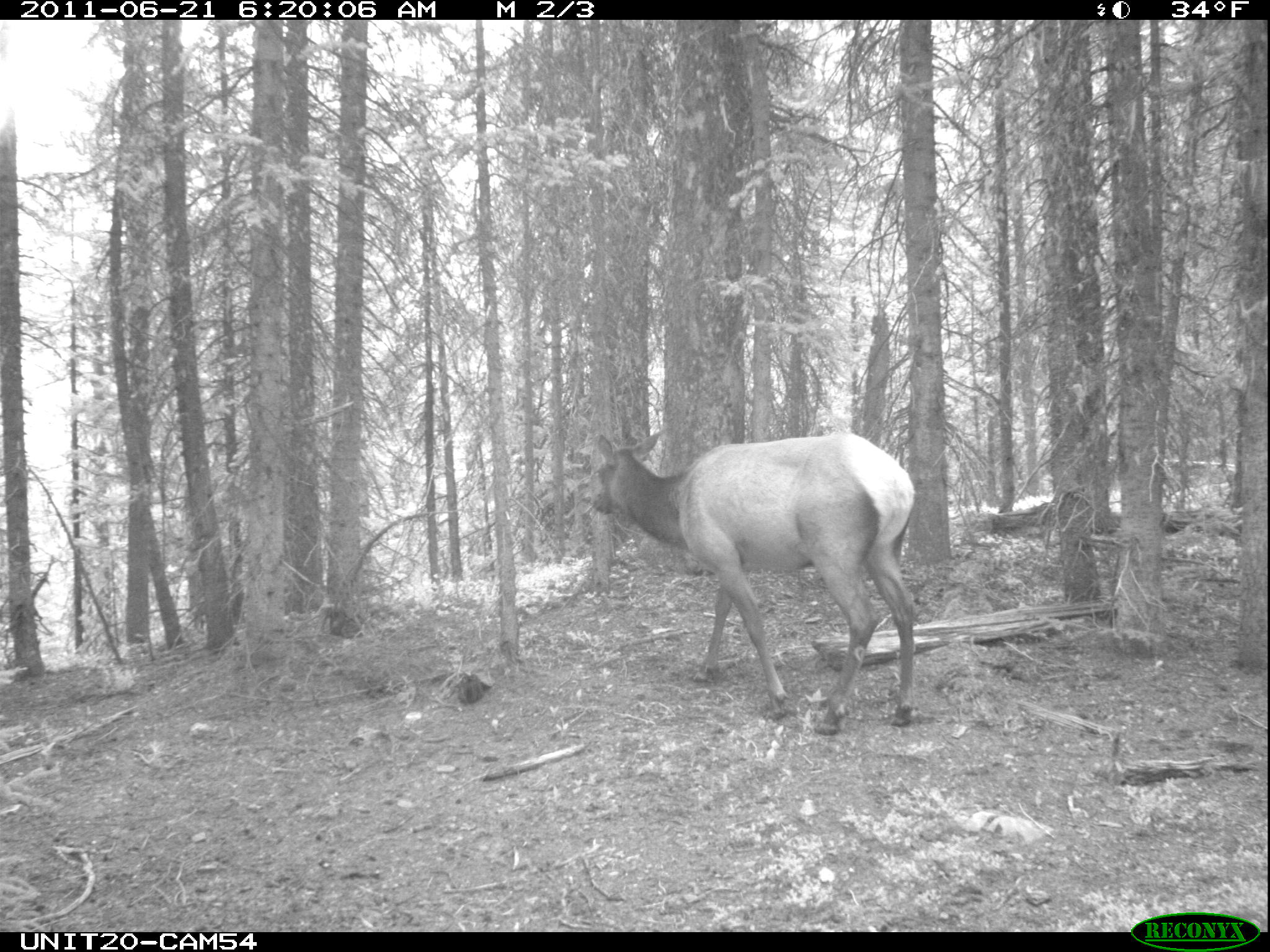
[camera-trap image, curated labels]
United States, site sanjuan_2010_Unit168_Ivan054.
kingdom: Animalia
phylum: Chordata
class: Mammalia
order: Artiodactyla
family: Cervidae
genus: Cervus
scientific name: Cervus elaphus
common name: red deer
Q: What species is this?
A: Cervus elaphus (red deer).